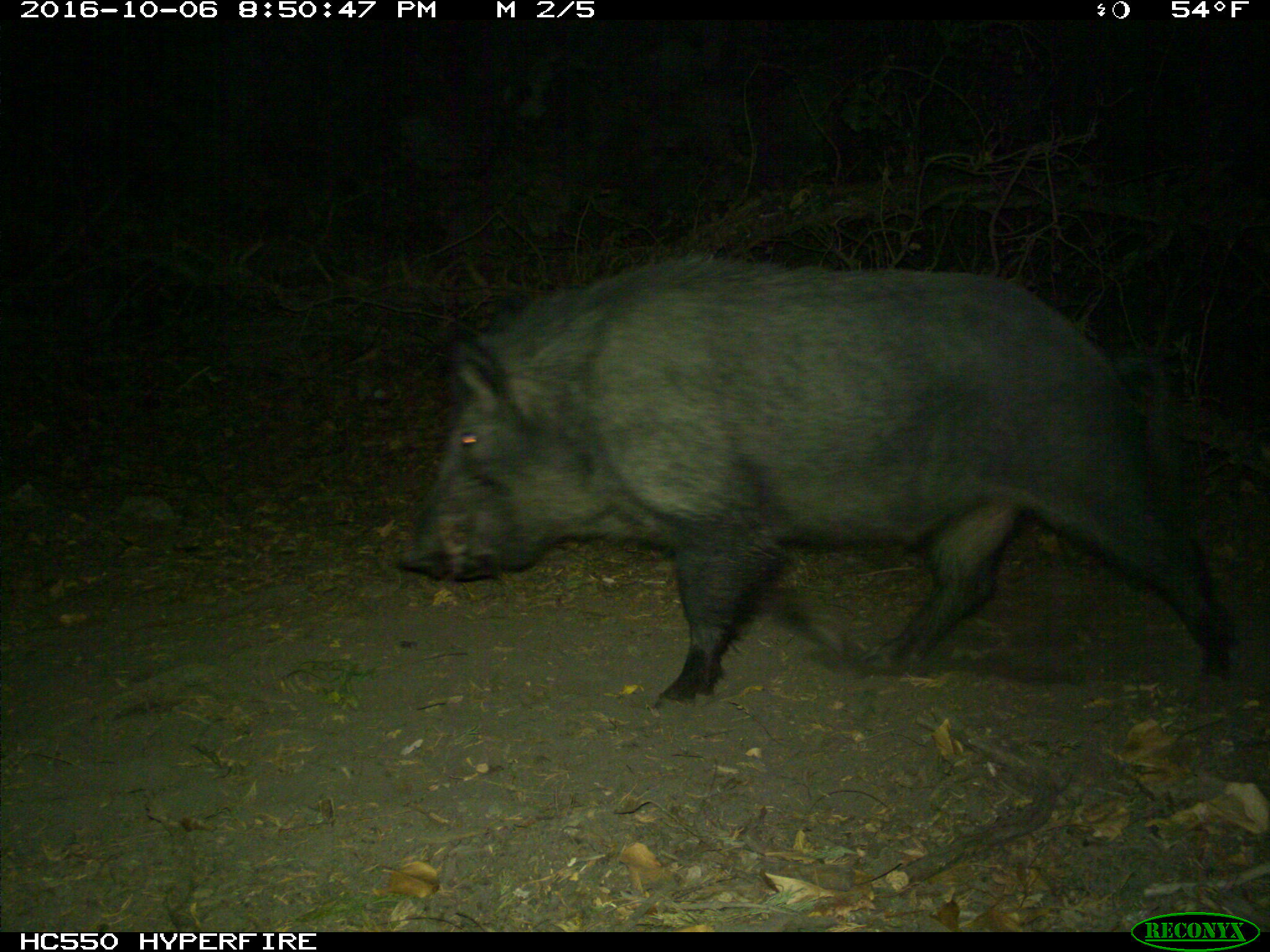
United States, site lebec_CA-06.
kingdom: Animalia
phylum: Chordata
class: Mammalia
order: Artiodactyla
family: Suidae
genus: Sus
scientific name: Sus scrofa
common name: wild boar